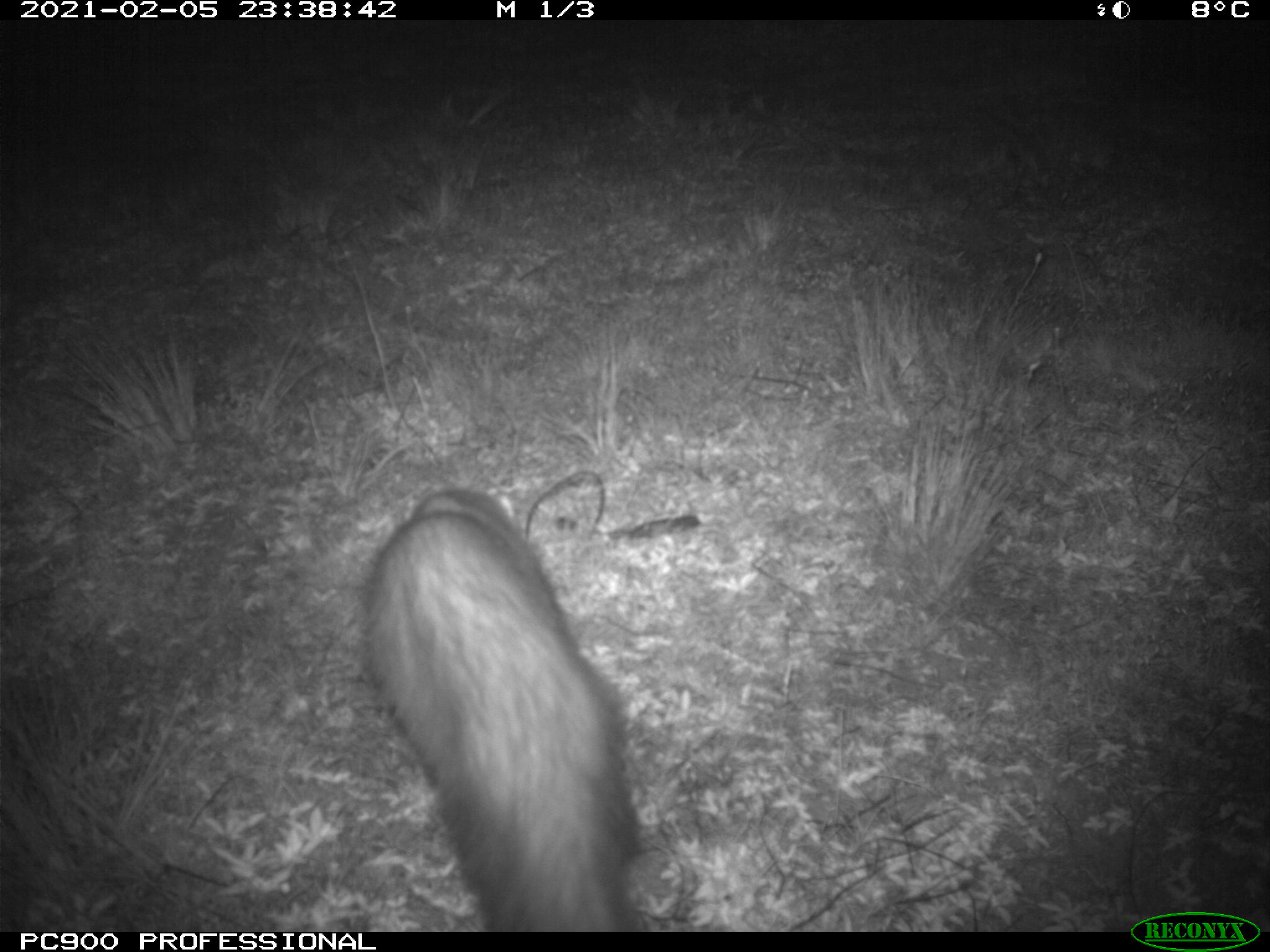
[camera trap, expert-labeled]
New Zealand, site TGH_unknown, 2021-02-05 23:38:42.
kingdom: Animalia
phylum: Chordata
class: Mammalia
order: Carnivora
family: Mustelidae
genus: Mustela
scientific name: Mustela furo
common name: ferret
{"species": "ferret (Mustela furo)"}